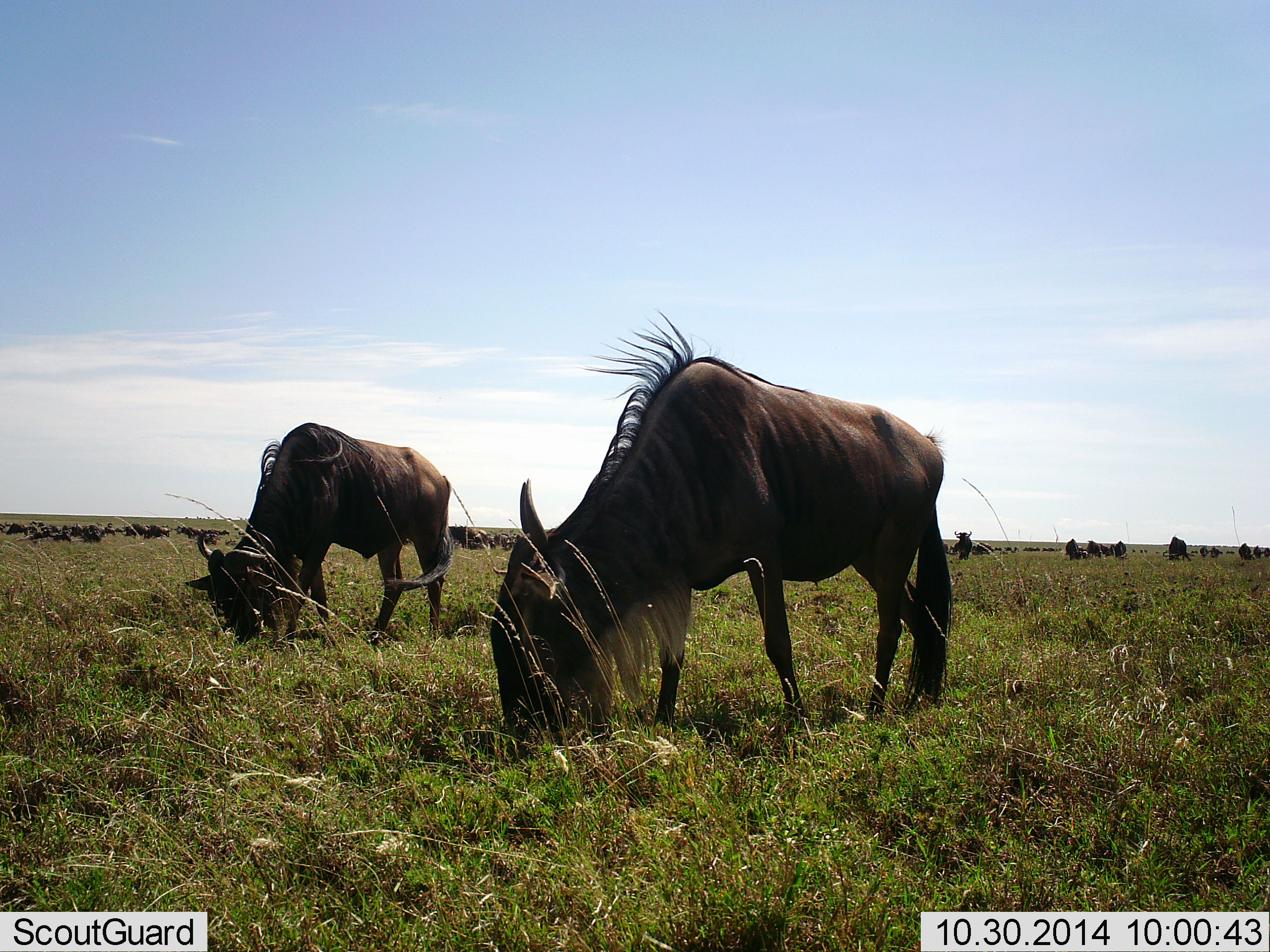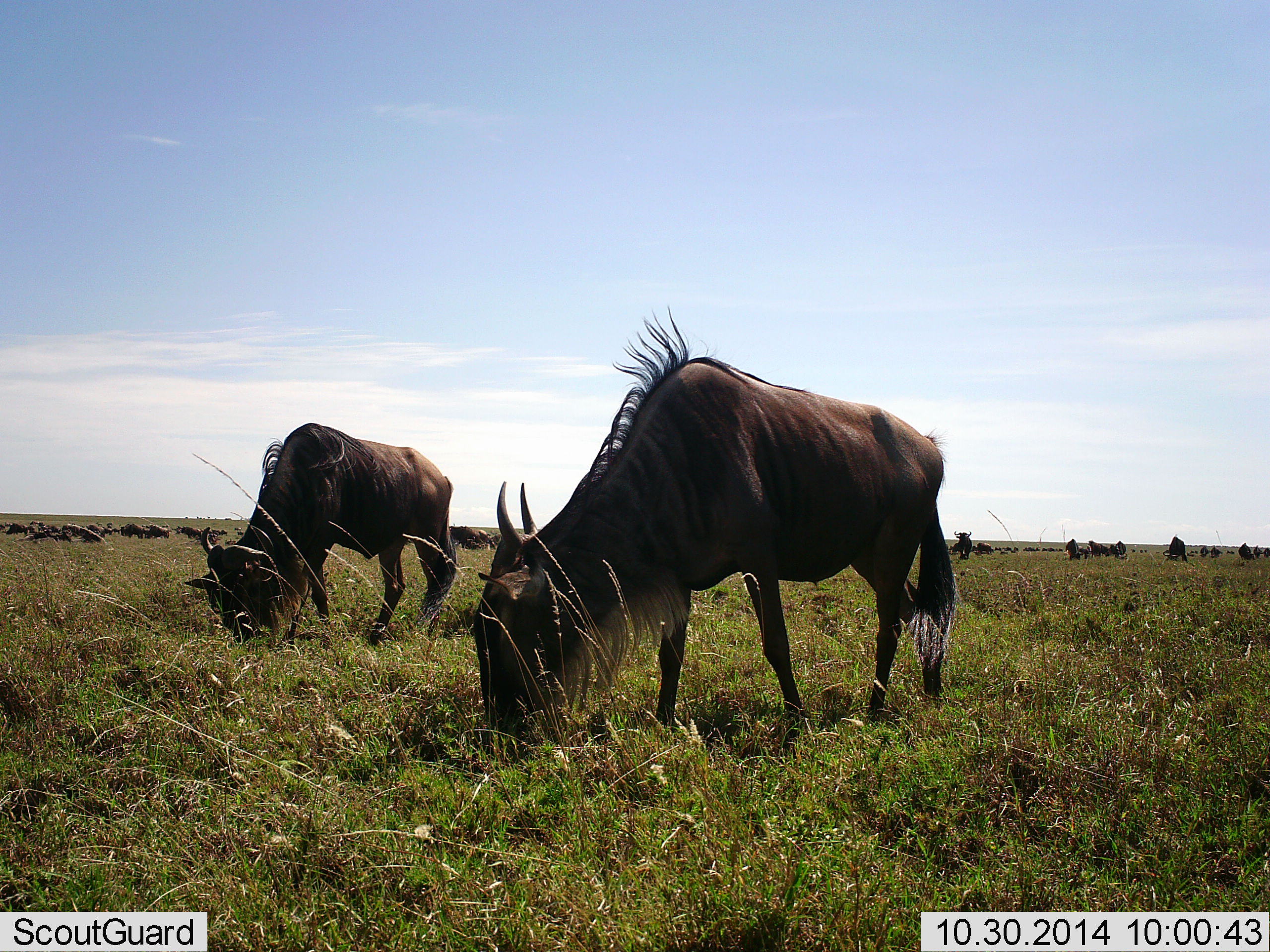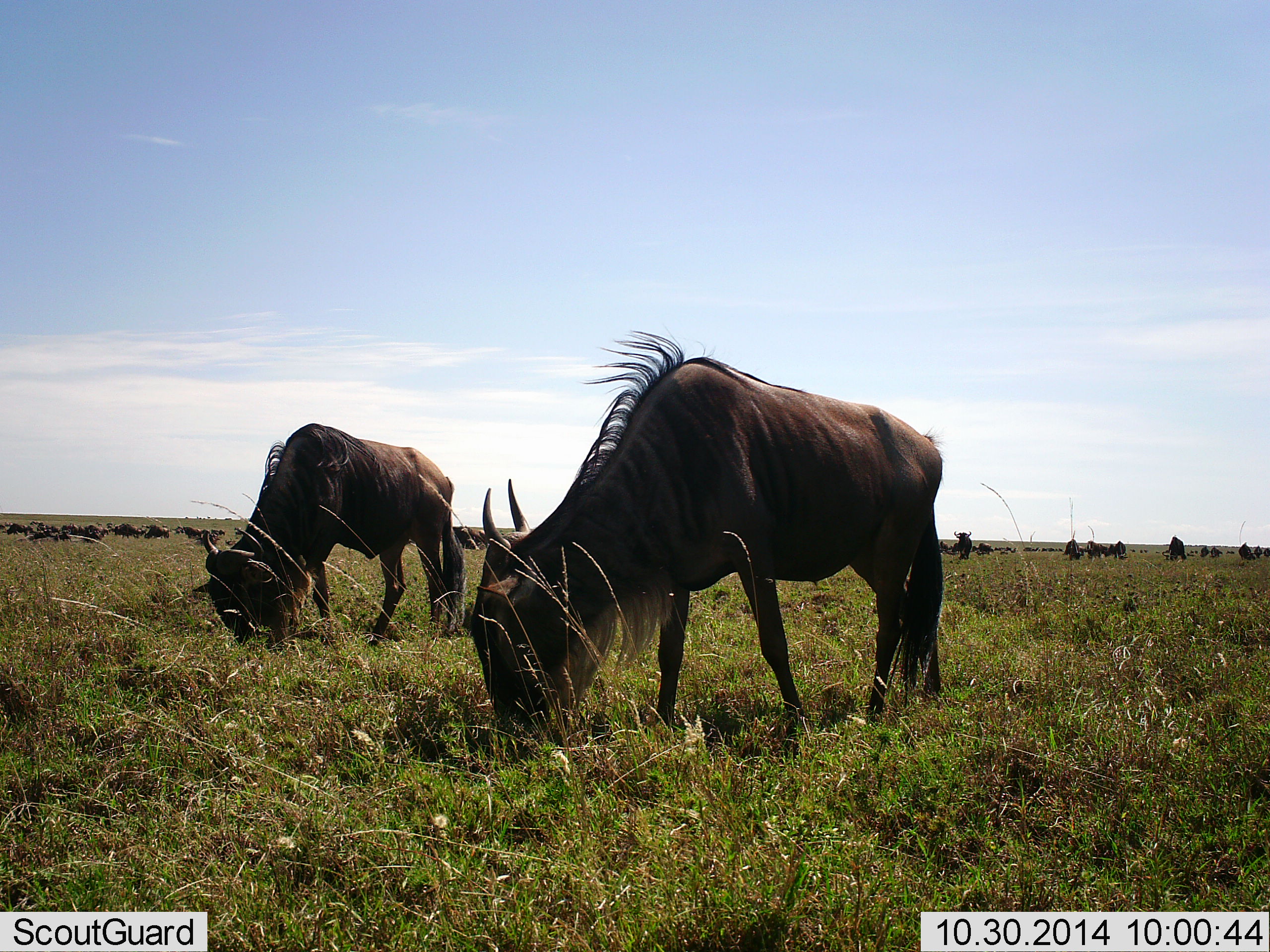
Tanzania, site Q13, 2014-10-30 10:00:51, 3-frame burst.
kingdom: Animalia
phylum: Chordata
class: Mammalia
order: Artiodactyla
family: Bovidae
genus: Connochaetes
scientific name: Connochaetes taurinus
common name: blue wildebeest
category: wildebeest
Wildebeest (blue wildebeest) (Connochaetes taurinus), count 51+. Behavior (volunteer vote fractions): standing 30%, resting 10%, moving 0%, interacting 0%. Young present (vote fraction): 10%. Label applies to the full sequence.